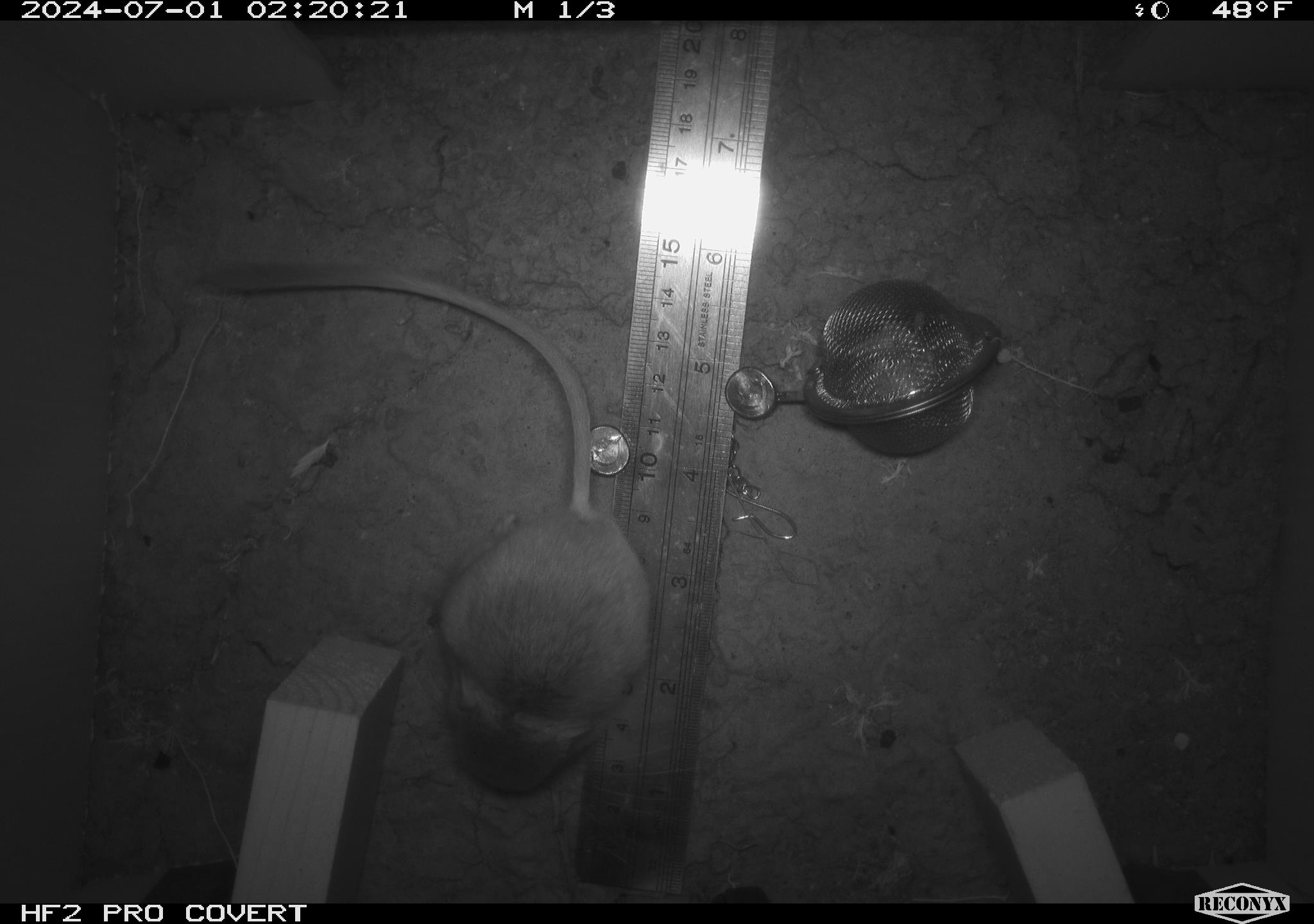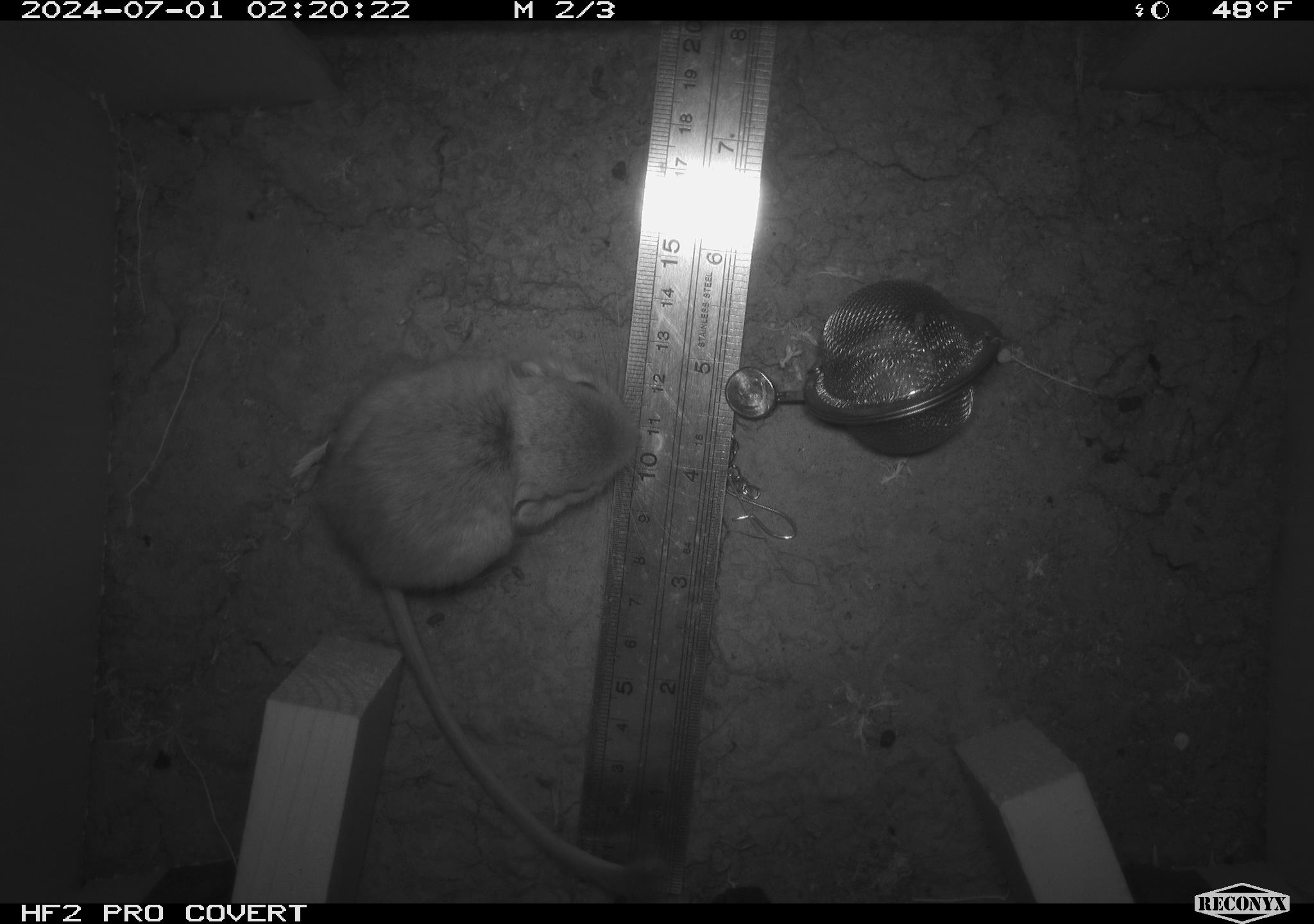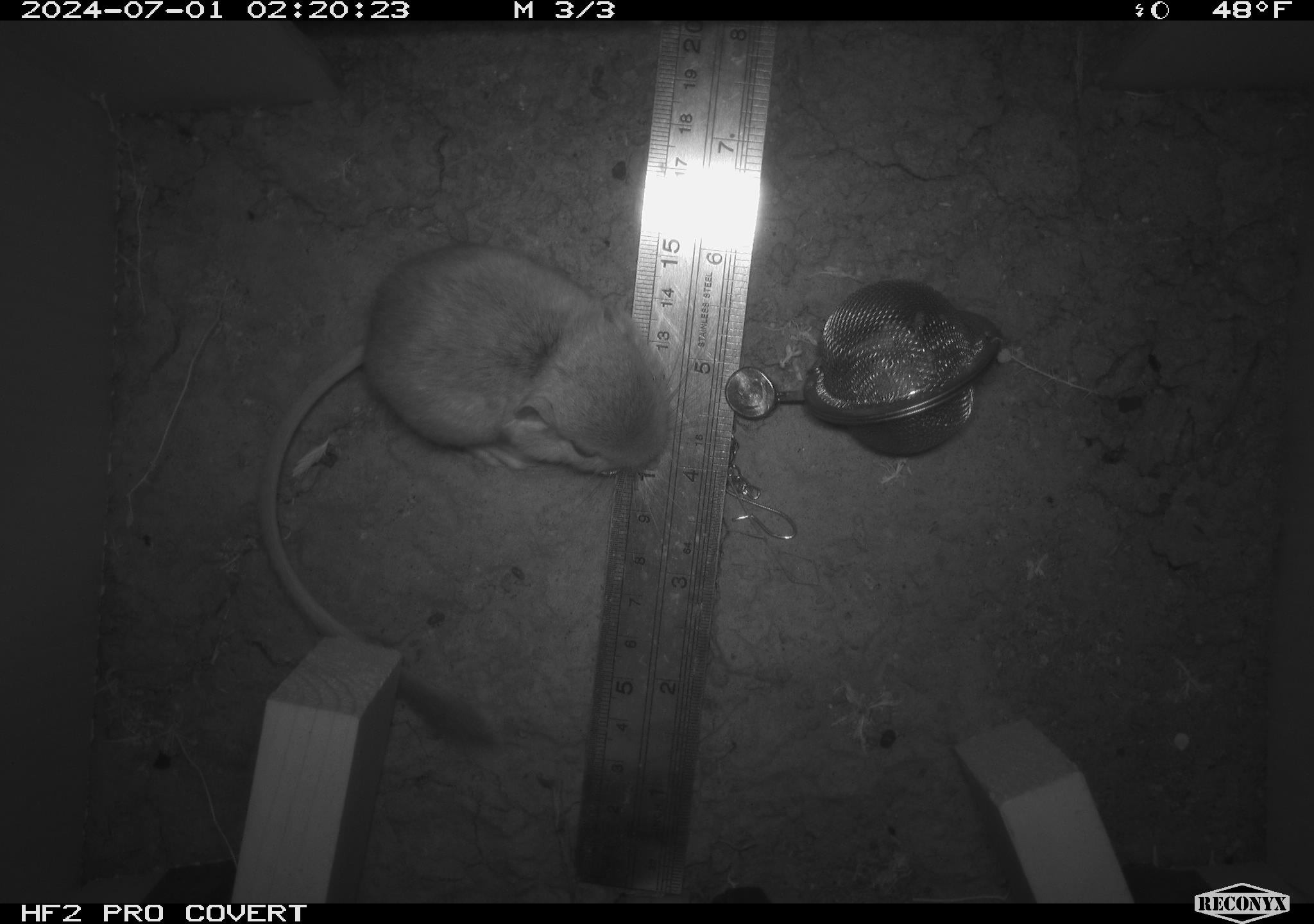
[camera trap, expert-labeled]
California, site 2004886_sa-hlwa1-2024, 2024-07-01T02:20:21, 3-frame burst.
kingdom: Animalia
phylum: Chordata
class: Mammalia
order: Rodentia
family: Heteromyidae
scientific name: Heteromyidae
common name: kangaroo rats and pocket mice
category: heteromyidae family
Heteromyidae family (kangaroo rats and pocket mice) (Heteromyidae).